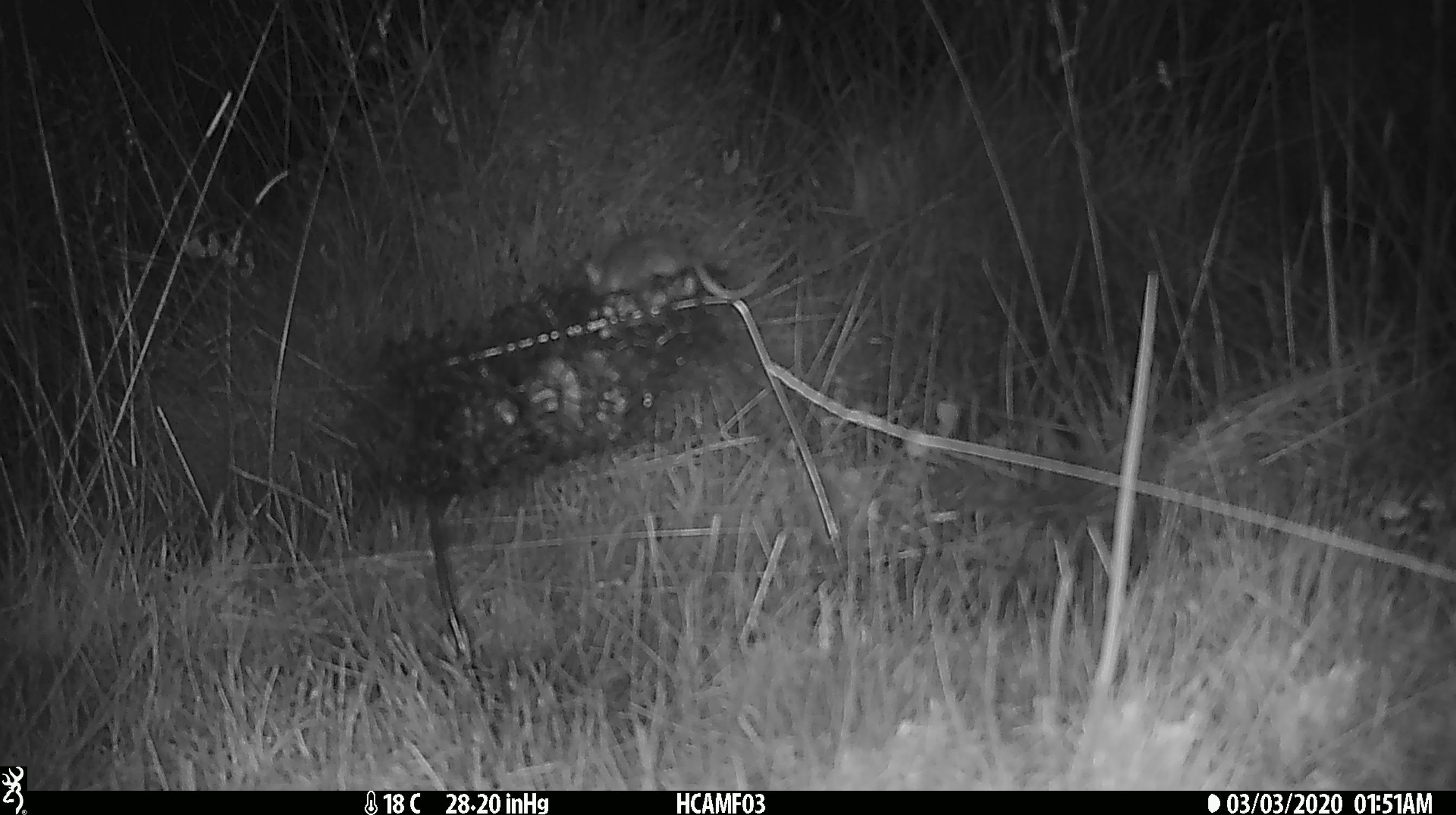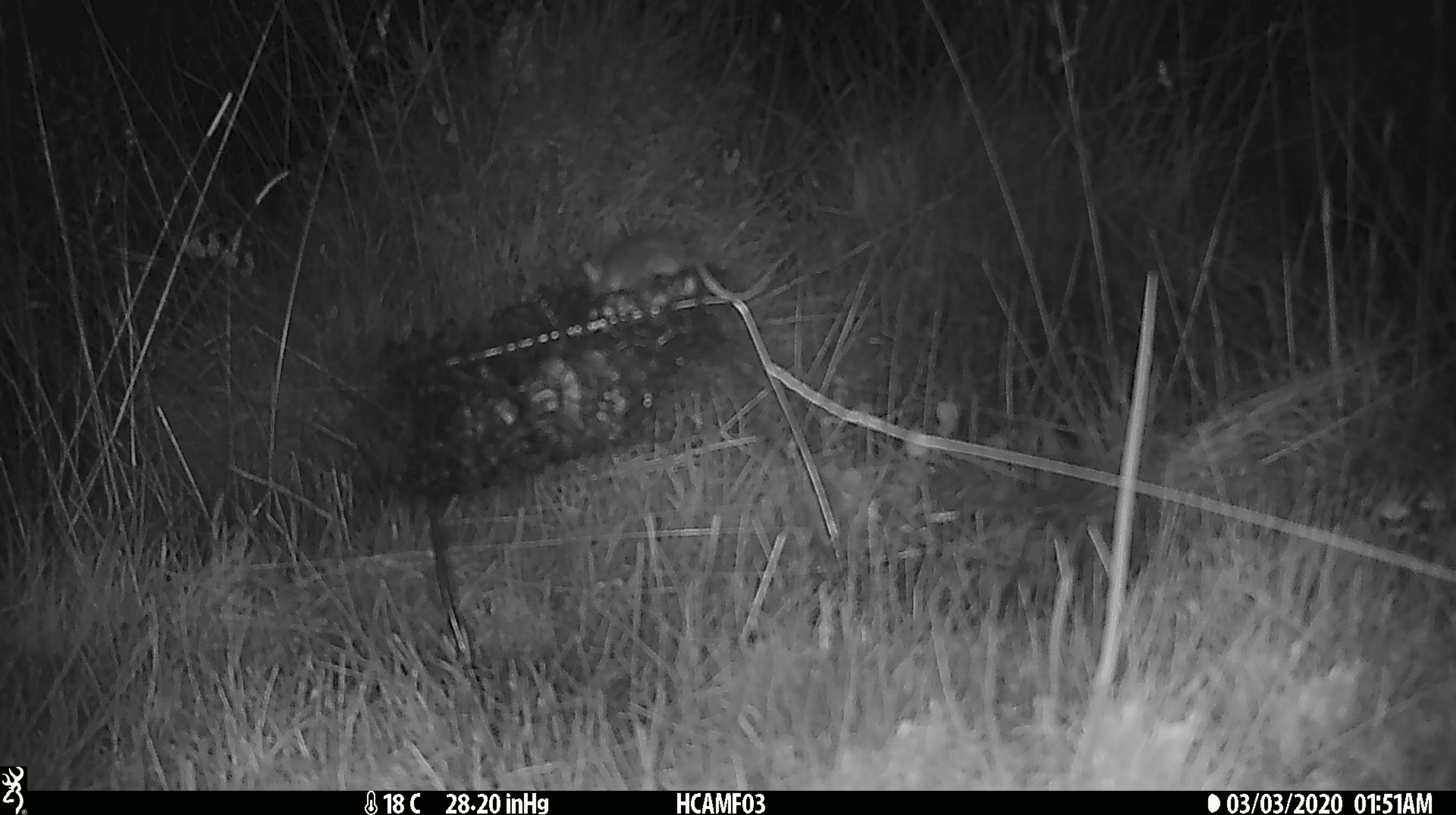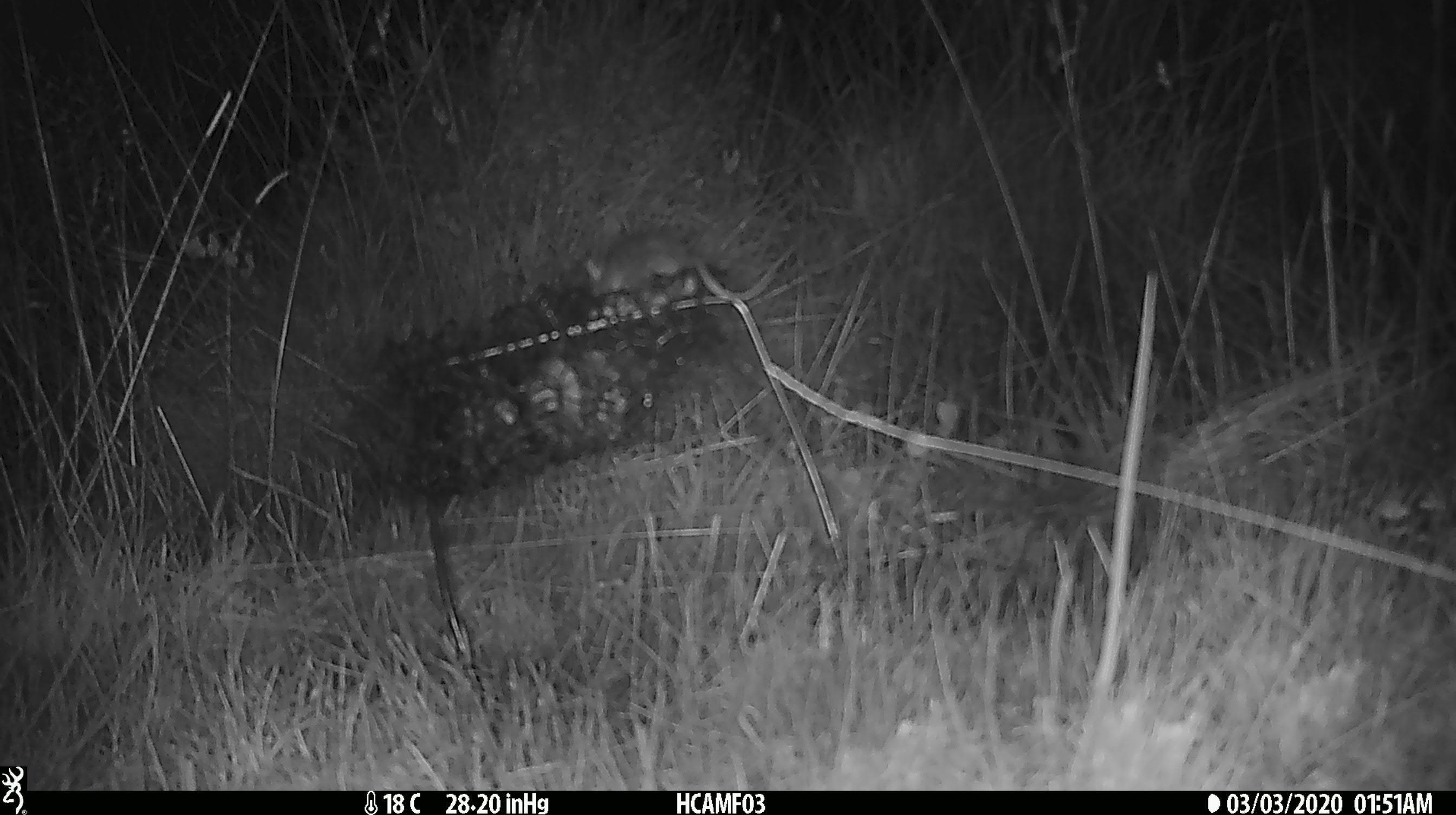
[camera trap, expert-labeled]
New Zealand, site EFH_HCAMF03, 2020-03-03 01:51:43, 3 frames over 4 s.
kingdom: Animalia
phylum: Chordata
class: Mammalia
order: Rodentia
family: Muridae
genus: Mus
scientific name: Mus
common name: mouse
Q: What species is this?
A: Mouse (Mus).